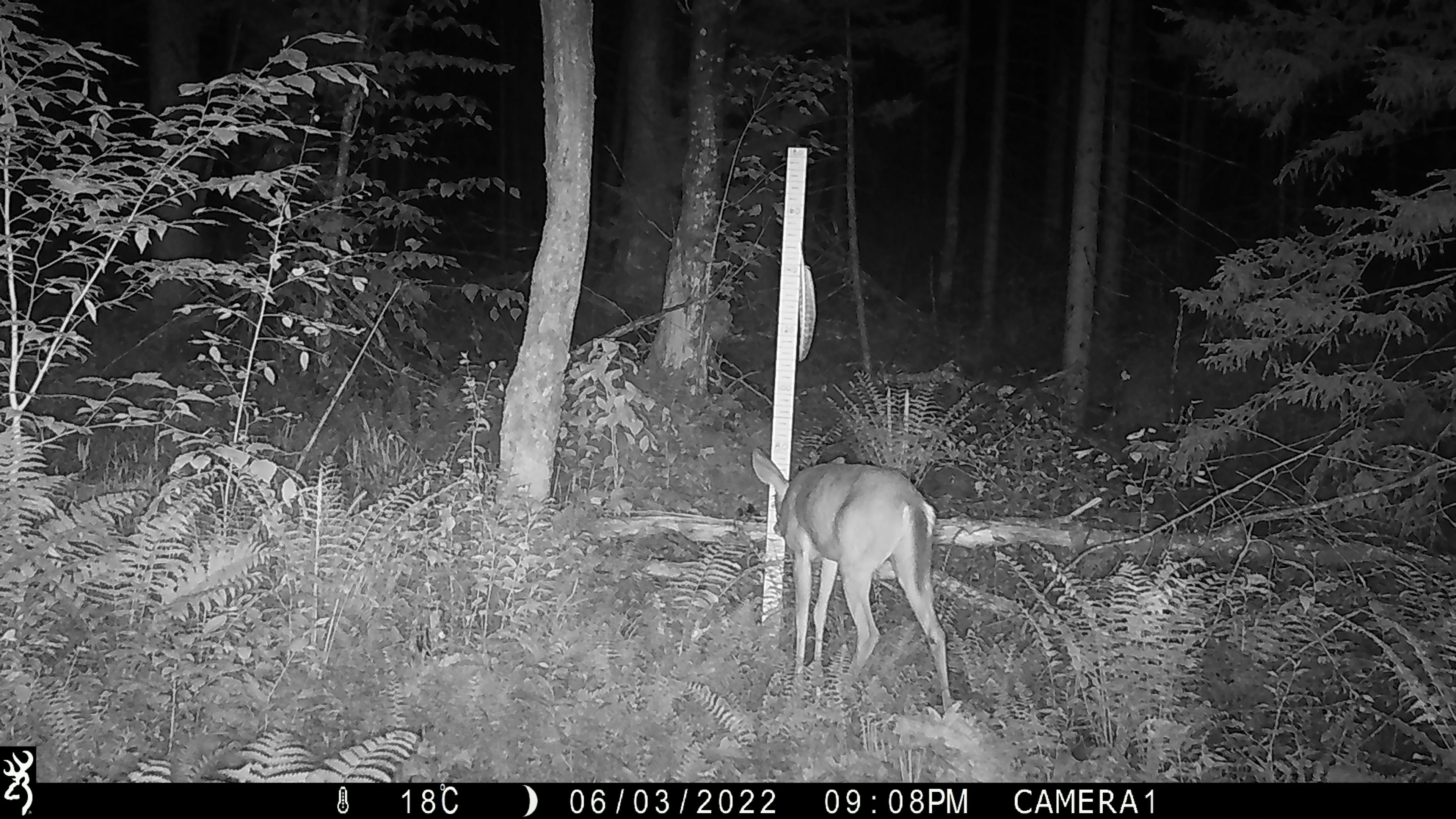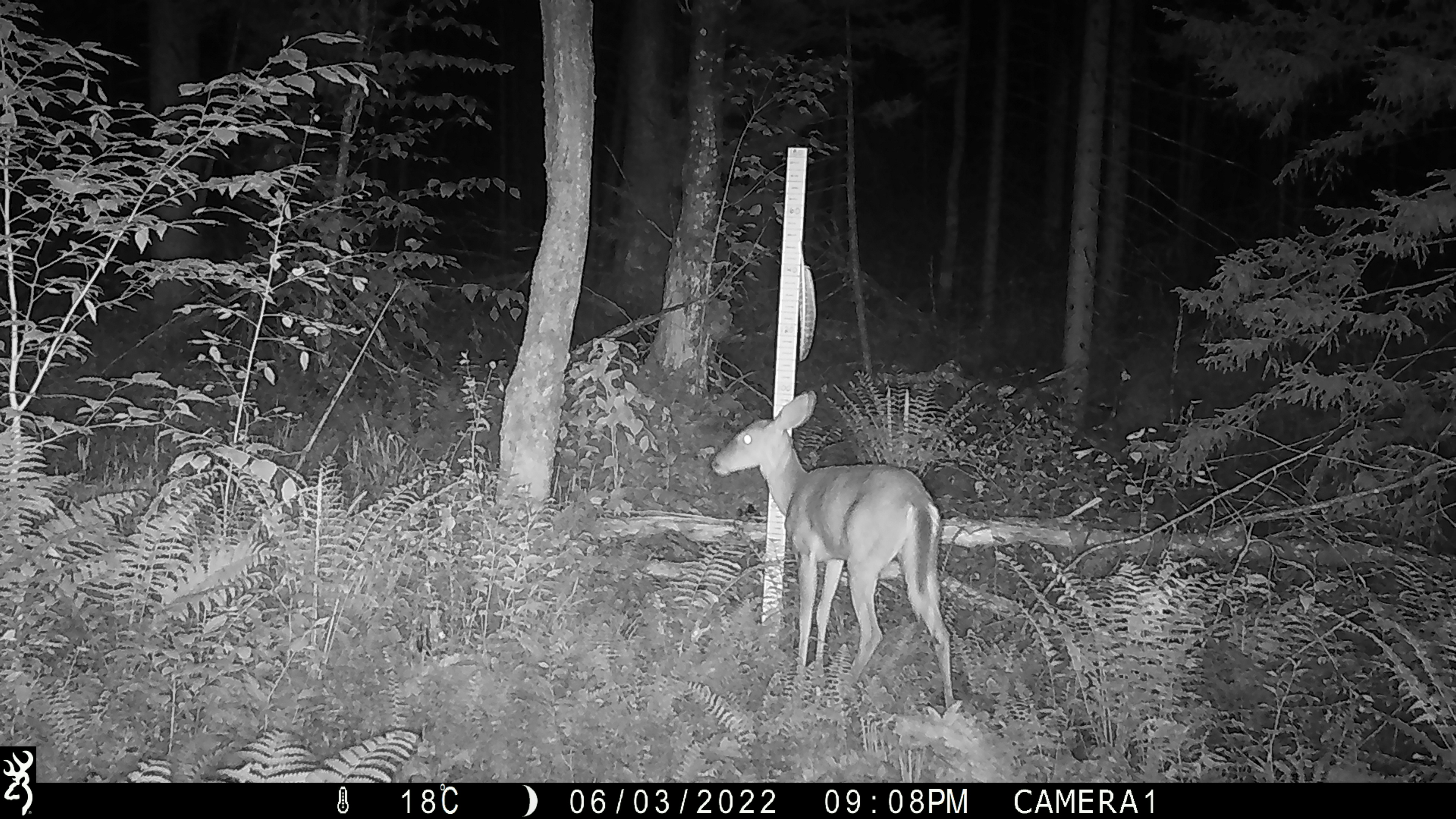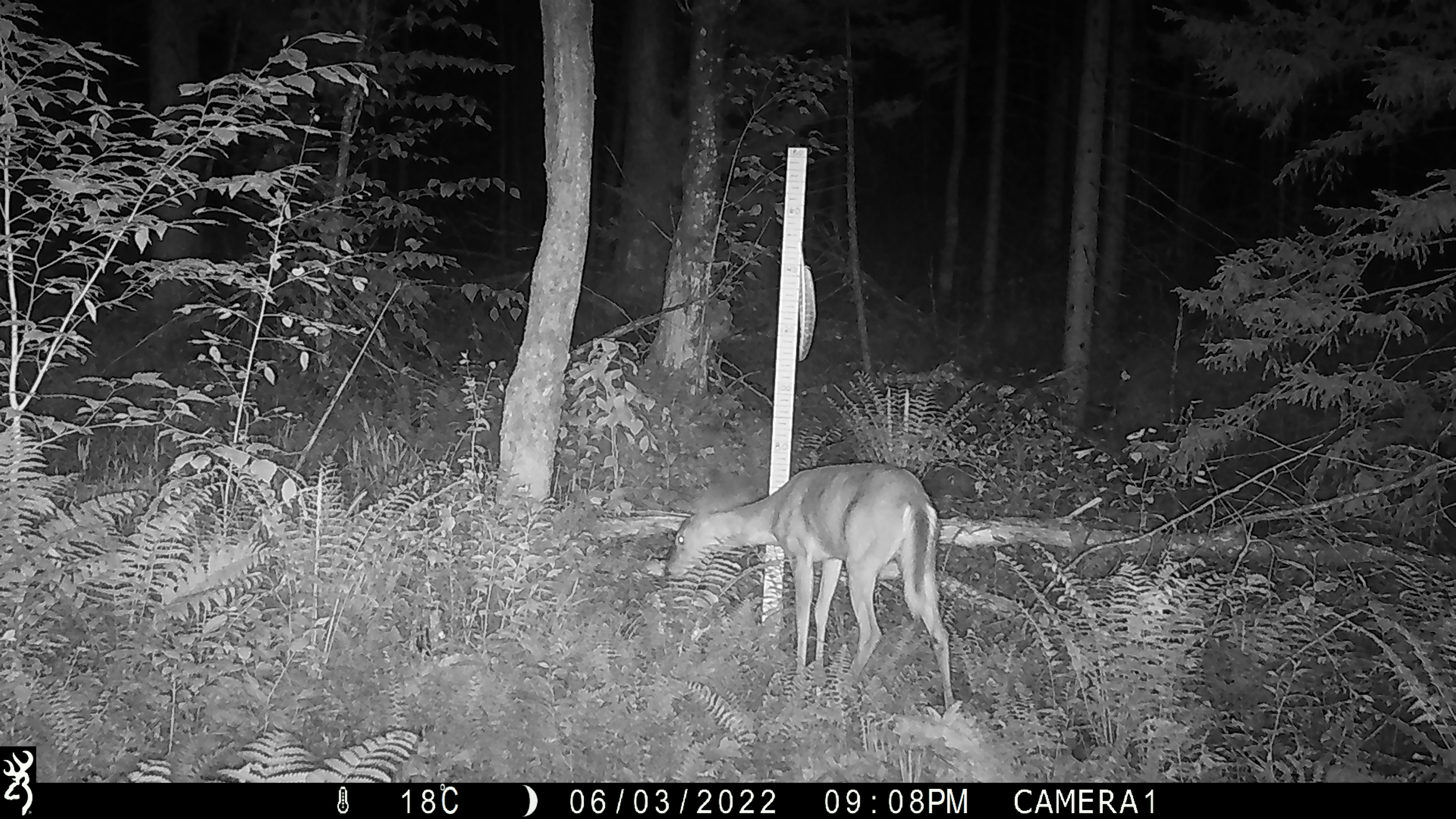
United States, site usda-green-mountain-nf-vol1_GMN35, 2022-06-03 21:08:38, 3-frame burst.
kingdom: Animalia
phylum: Chordata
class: Mammalia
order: Artiodactyla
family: Cervidae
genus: Odocoileus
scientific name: Odocoileus virginianus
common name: white-tailed deer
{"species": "white-tailed deer (Odocoileus virginianus)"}